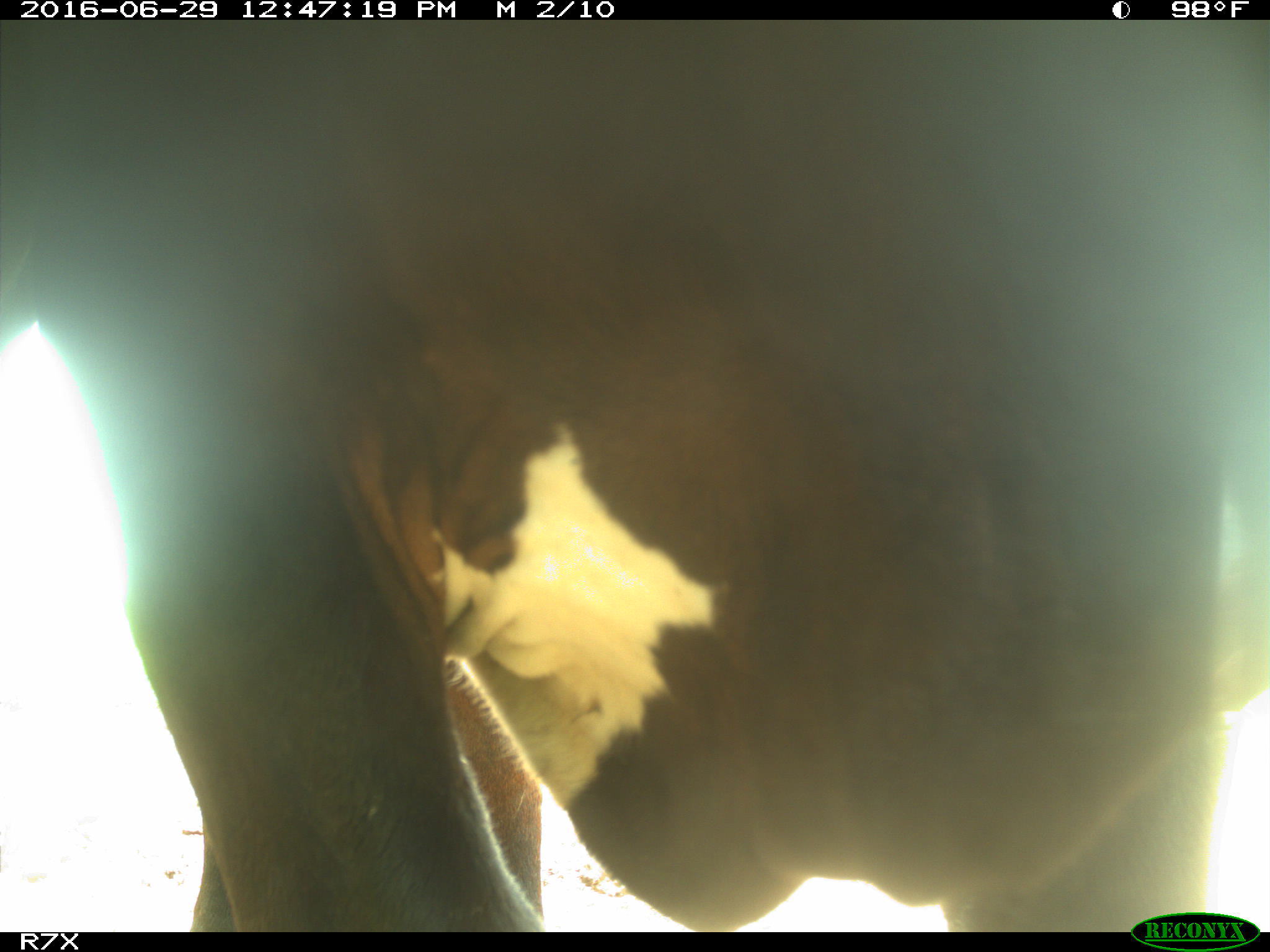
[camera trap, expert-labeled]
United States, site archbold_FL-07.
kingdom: Animalia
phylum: Chordata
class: Mammalia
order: Artiodactyla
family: Bovidae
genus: Bos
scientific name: Bos taurus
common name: domestic cow